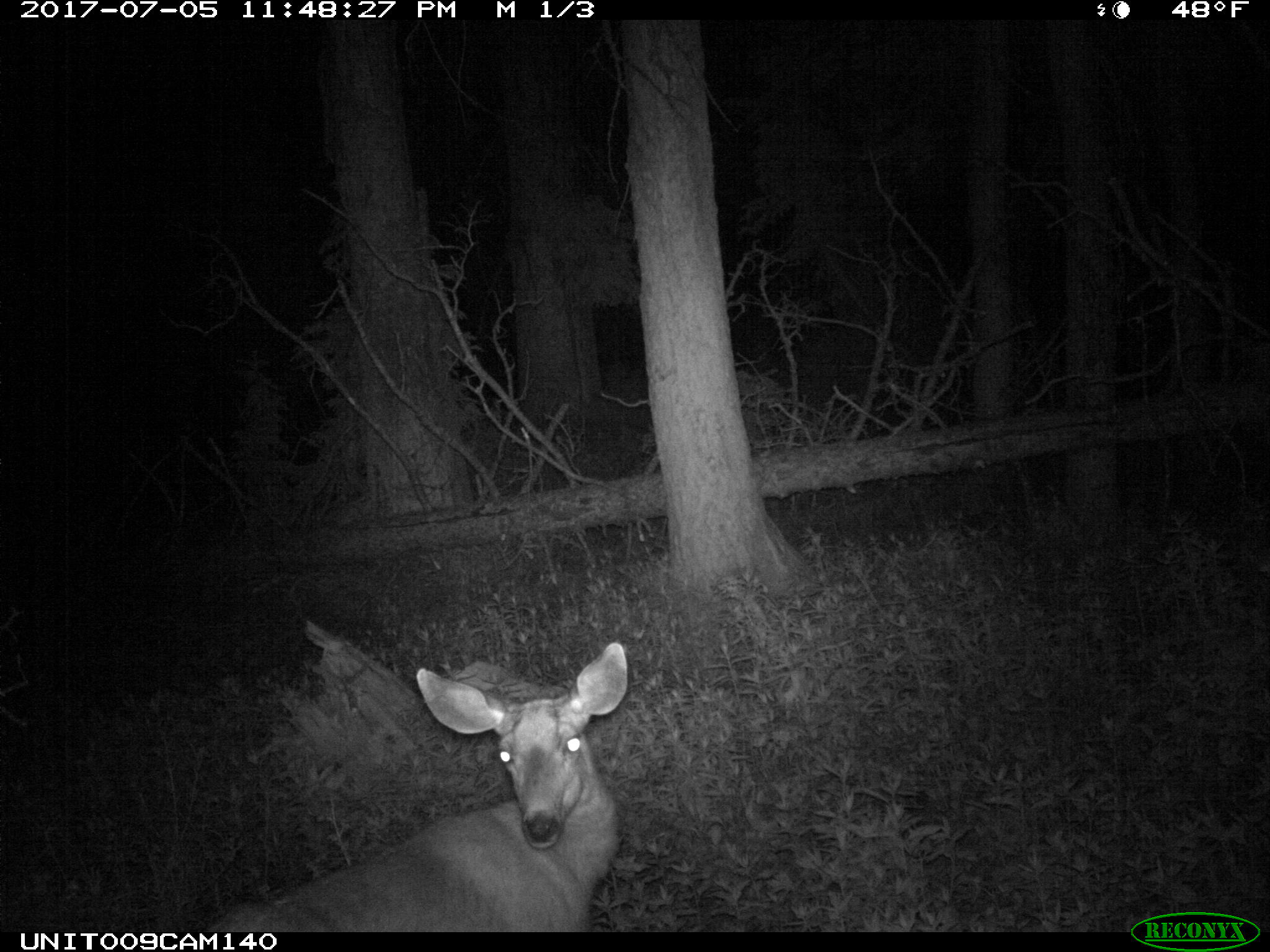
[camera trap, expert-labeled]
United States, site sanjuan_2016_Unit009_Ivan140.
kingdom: Animalia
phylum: Chordata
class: Mammalia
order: Artiodactyla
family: Cervidae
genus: Odocoileus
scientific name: Odocoileus hemionus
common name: mule deer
Odocoileus hemionus (mule deer).